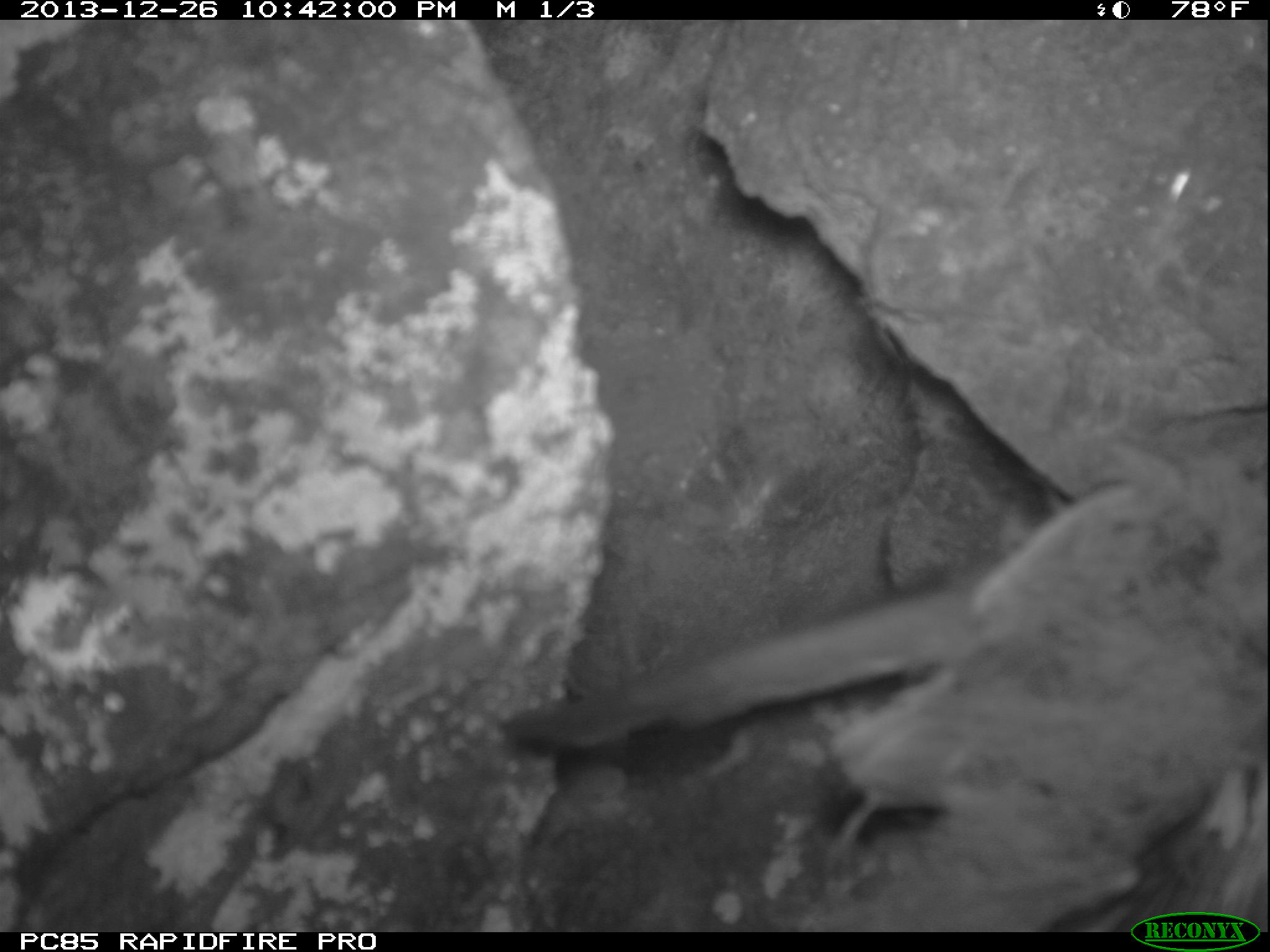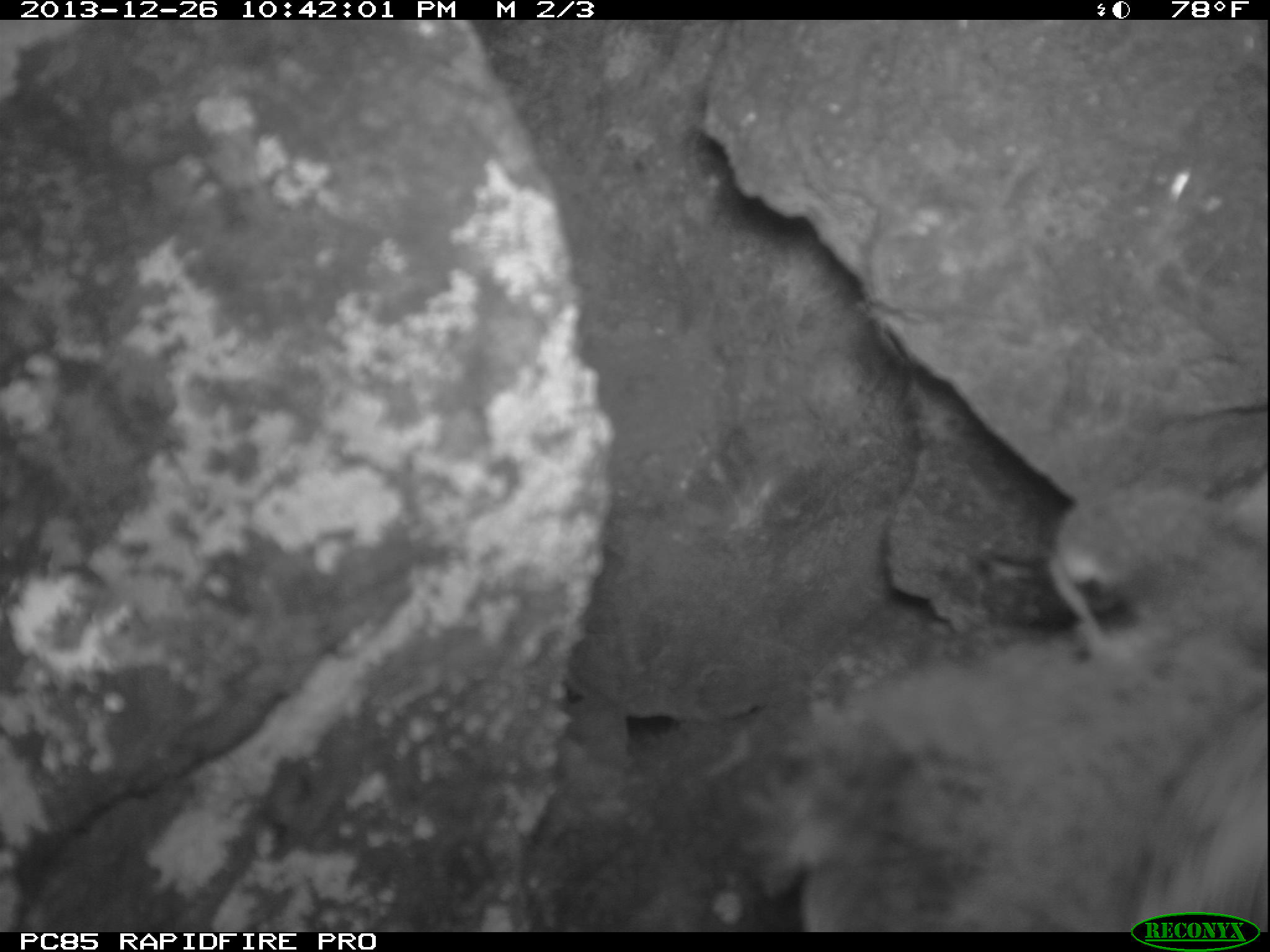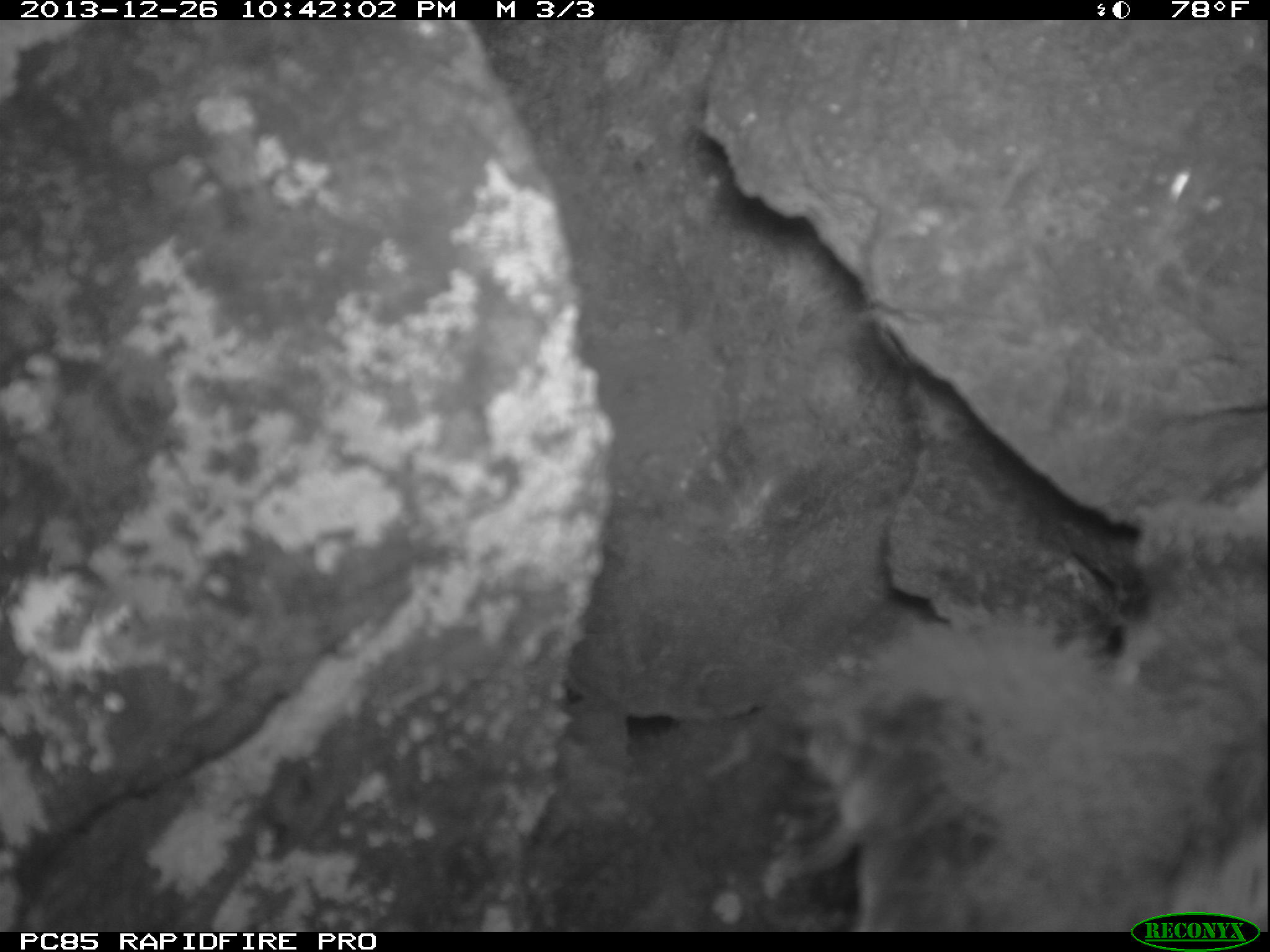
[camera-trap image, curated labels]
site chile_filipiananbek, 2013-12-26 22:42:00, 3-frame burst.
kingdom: Animalia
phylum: Chordata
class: Aves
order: Procellariiformes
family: Procellariidae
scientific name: Procellariidae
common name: petrel chick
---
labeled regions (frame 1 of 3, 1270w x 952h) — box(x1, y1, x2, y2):
petrel chick: box(446, 446, 1270, 926)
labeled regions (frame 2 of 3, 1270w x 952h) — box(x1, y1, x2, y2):
petrel chick: box(701, 486, 1270, 919)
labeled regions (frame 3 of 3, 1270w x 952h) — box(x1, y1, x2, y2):
petrel chick: box(693, 460, 1270, 914)